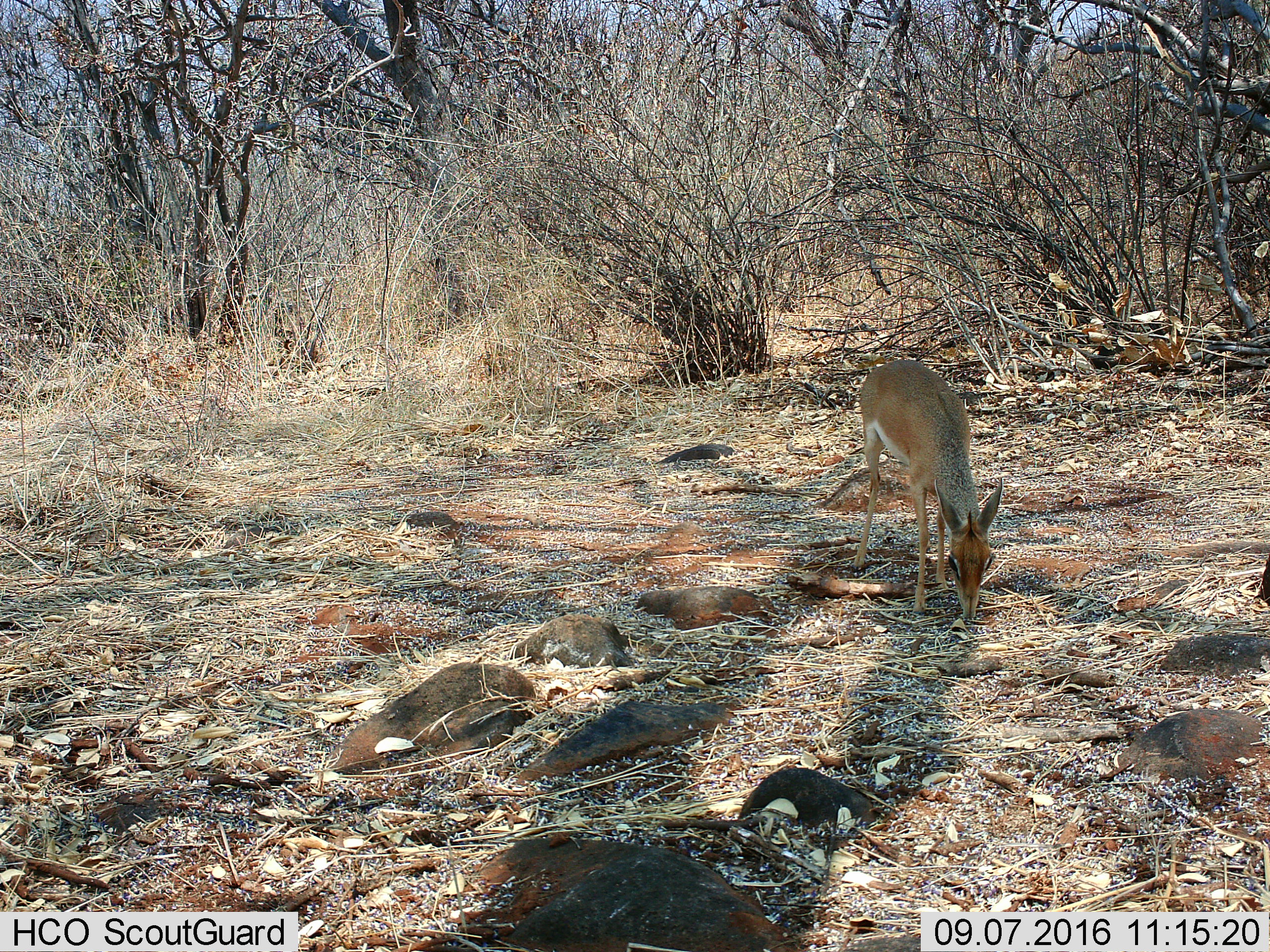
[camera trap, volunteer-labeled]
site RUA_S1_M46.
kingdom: Animalia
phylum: Chordata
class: Mammalia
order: Artiodactyla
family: Bovidae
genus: Madoqua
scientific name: Madoqua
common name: dik-dik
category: dikdik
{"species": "dikdik (dik-dik) (Madoqua)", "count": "1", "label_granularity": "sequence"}